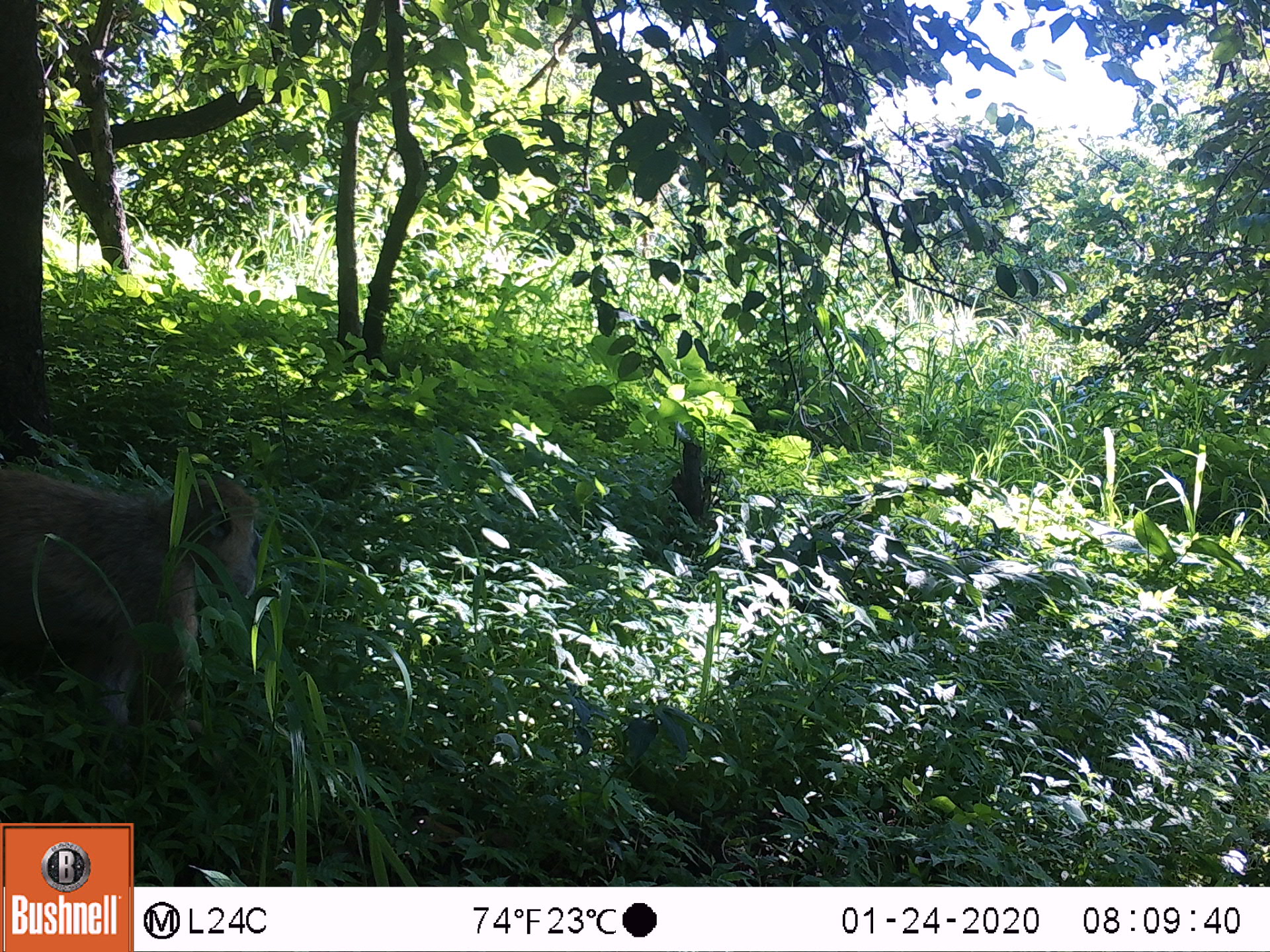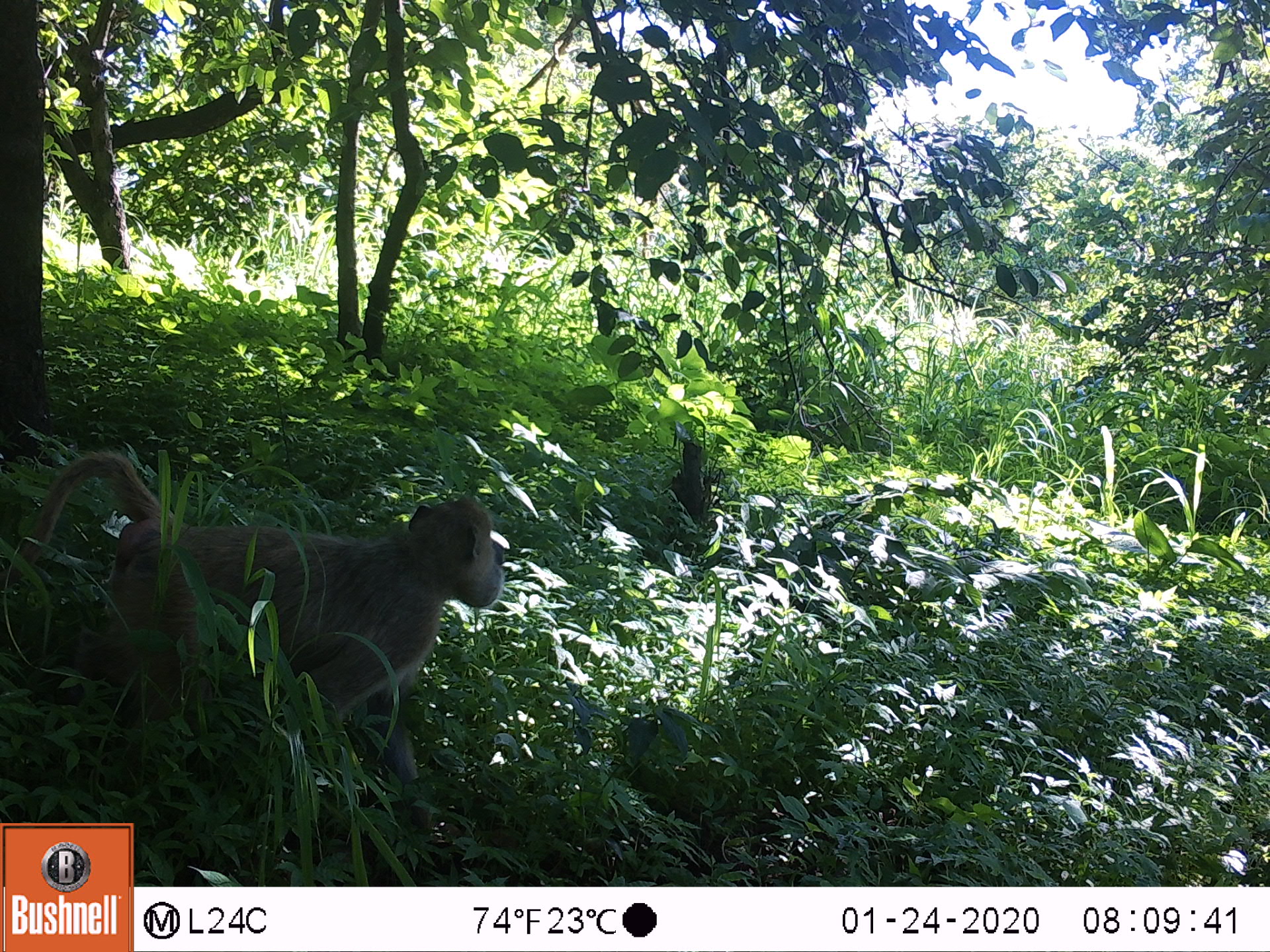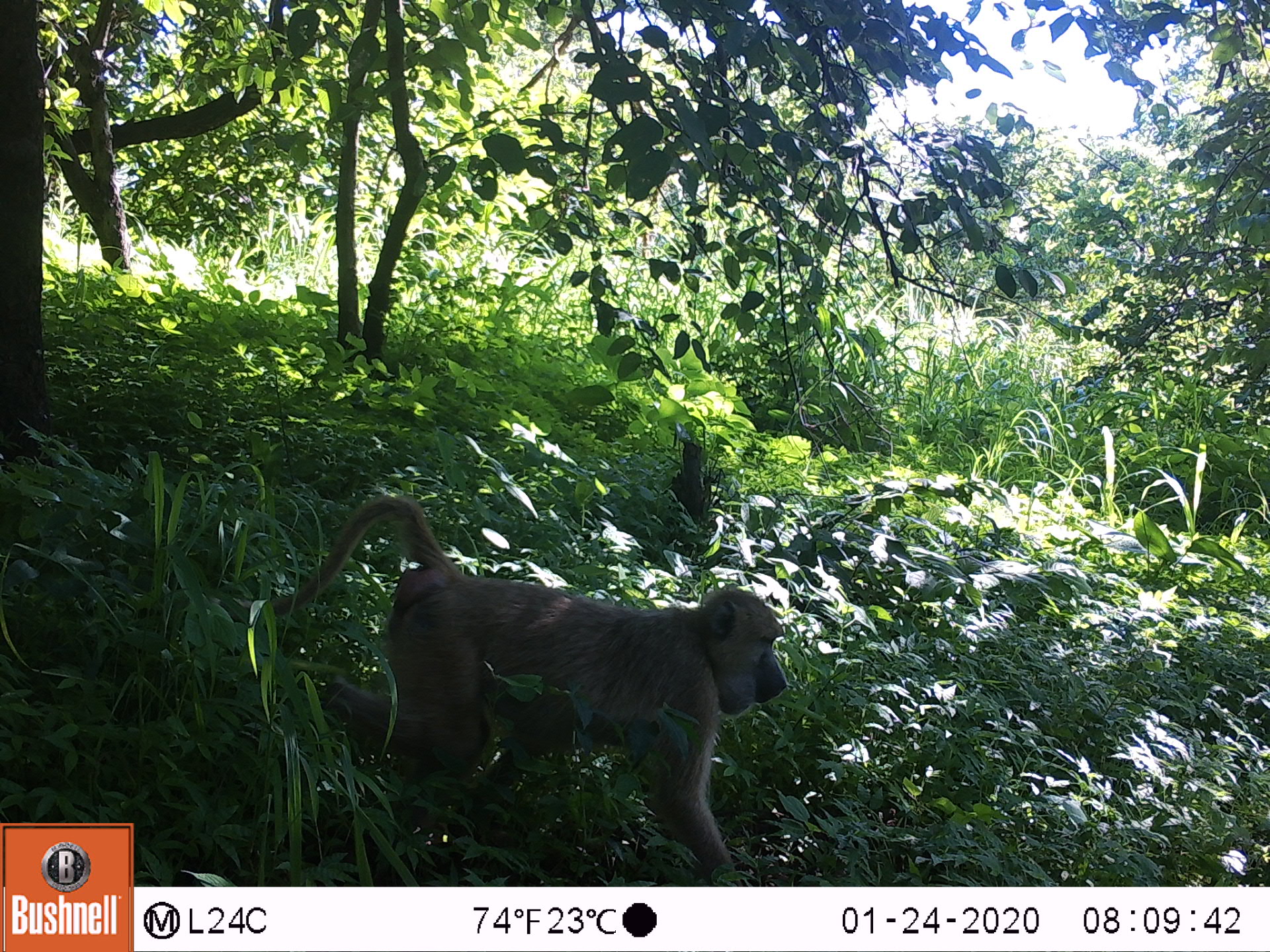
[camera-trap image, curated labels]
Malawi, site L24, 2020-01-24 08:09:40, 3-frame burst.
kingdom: Animalia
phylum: Chordata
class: Mammalia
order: Primates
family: Cercopithecidae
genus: Papio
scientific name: Papio cynocephalus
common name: yellow baboon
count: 1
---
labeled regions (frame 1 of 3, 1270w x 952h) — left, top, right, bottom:
yellow baboon: 0, 452, 275, 732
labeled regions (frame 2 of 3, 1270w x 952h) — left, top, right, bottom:
yellow baboon: 39, 439, 499, 811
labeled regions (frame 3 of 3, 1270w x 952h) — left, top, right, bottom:
yellow baboon: 297, 500, 784, 877